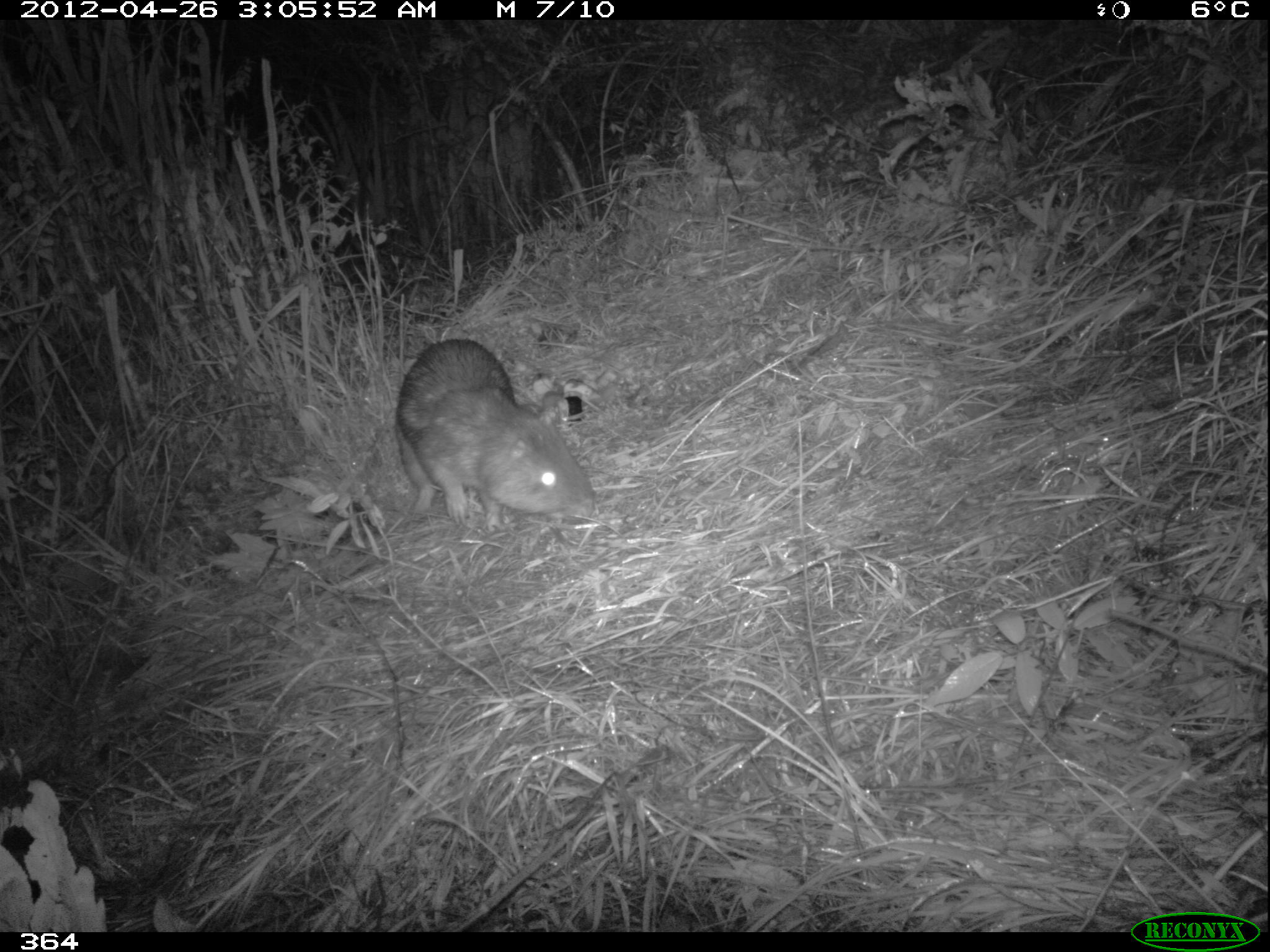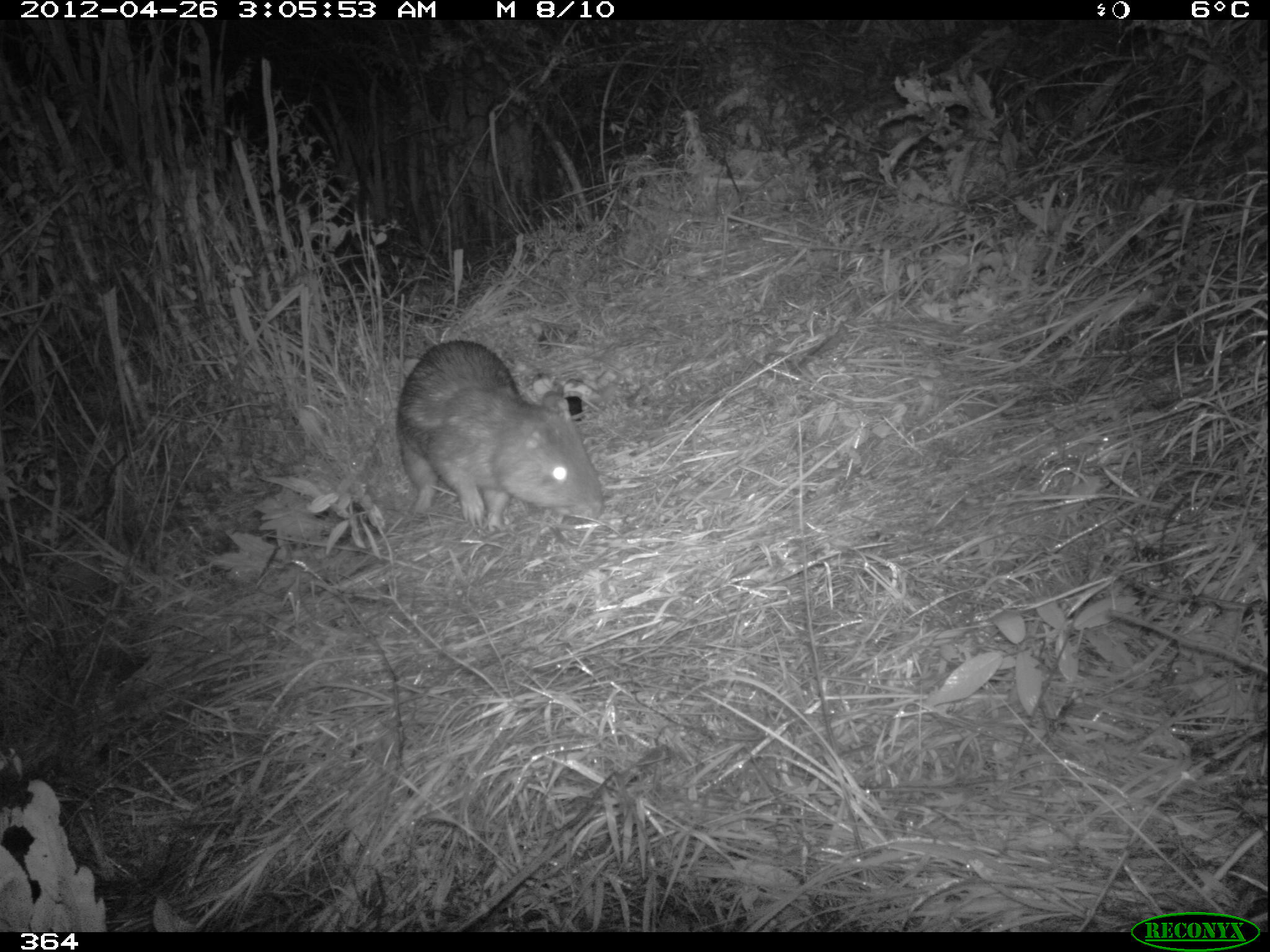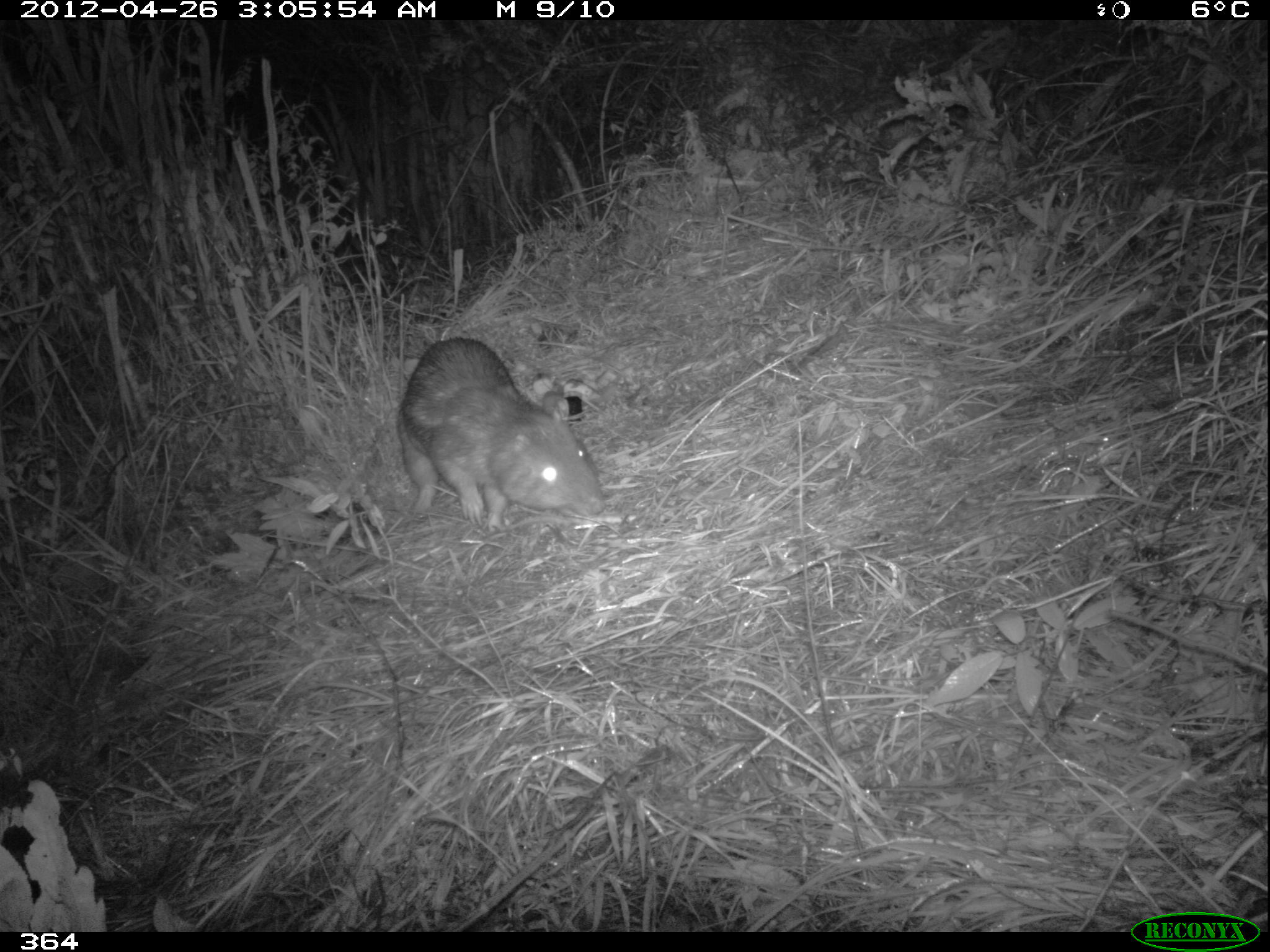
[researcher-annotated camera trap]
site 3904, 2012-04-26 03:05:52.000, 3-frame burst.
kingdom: Animalia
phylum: Chordata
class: Mammalia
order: Rodentia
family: Cuniculidae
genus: Cuniculus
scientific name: Cuniculus taczanowskii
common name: mountain paca